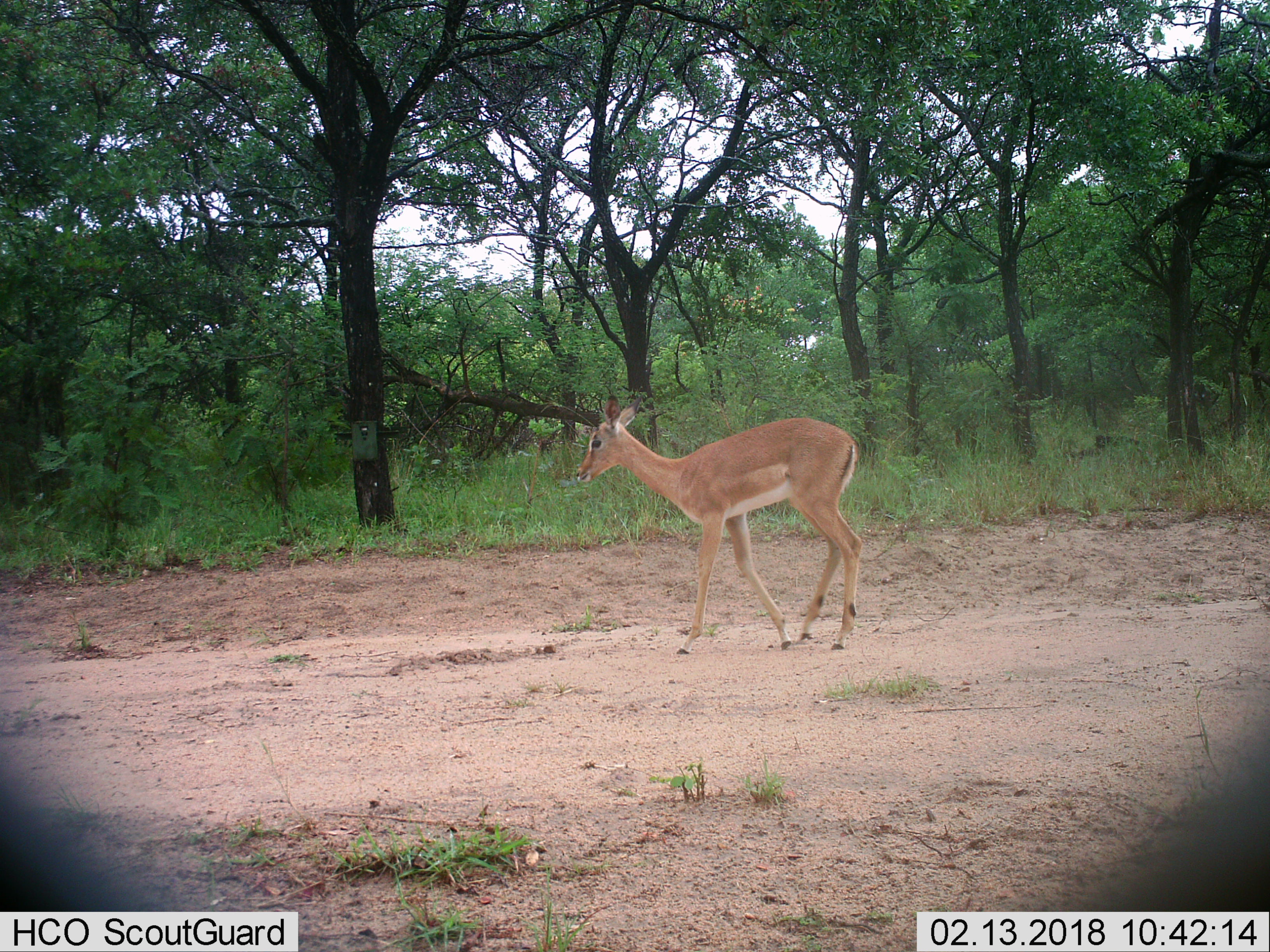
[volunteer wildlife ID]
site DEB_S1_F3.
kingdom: Animalia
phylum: Chordata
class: Mammalia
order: Artiodactyla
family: Bovidae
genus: Aepyceros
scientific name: Aepyceros melampus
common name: impala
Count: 1.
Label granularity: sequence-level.